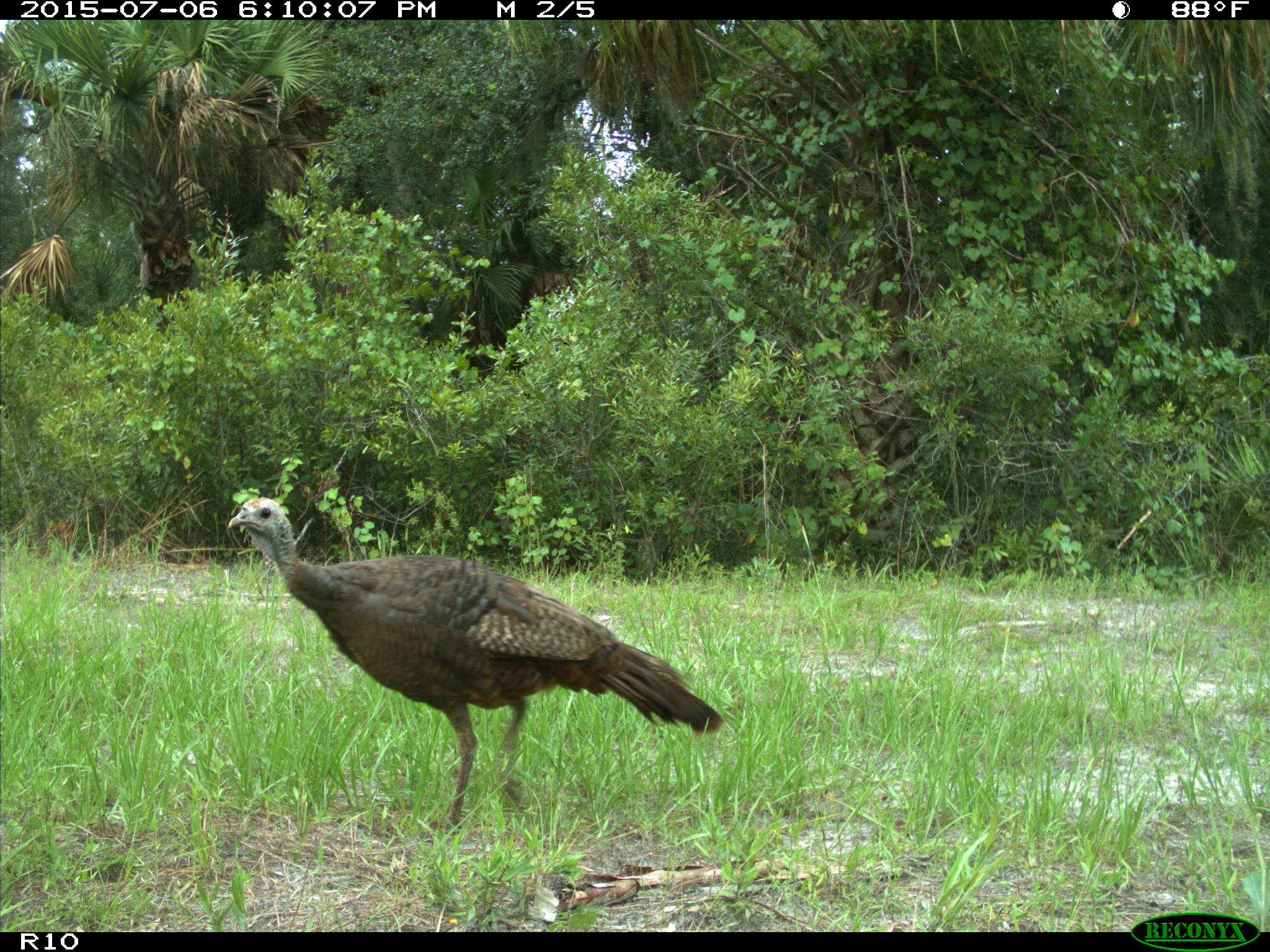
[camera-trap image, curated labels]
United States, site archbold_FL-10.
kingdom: Animalia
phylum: Chordata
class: Aves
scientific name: Aves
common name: birds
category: unidentified bird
Unidentified bird (birds) (Aves).